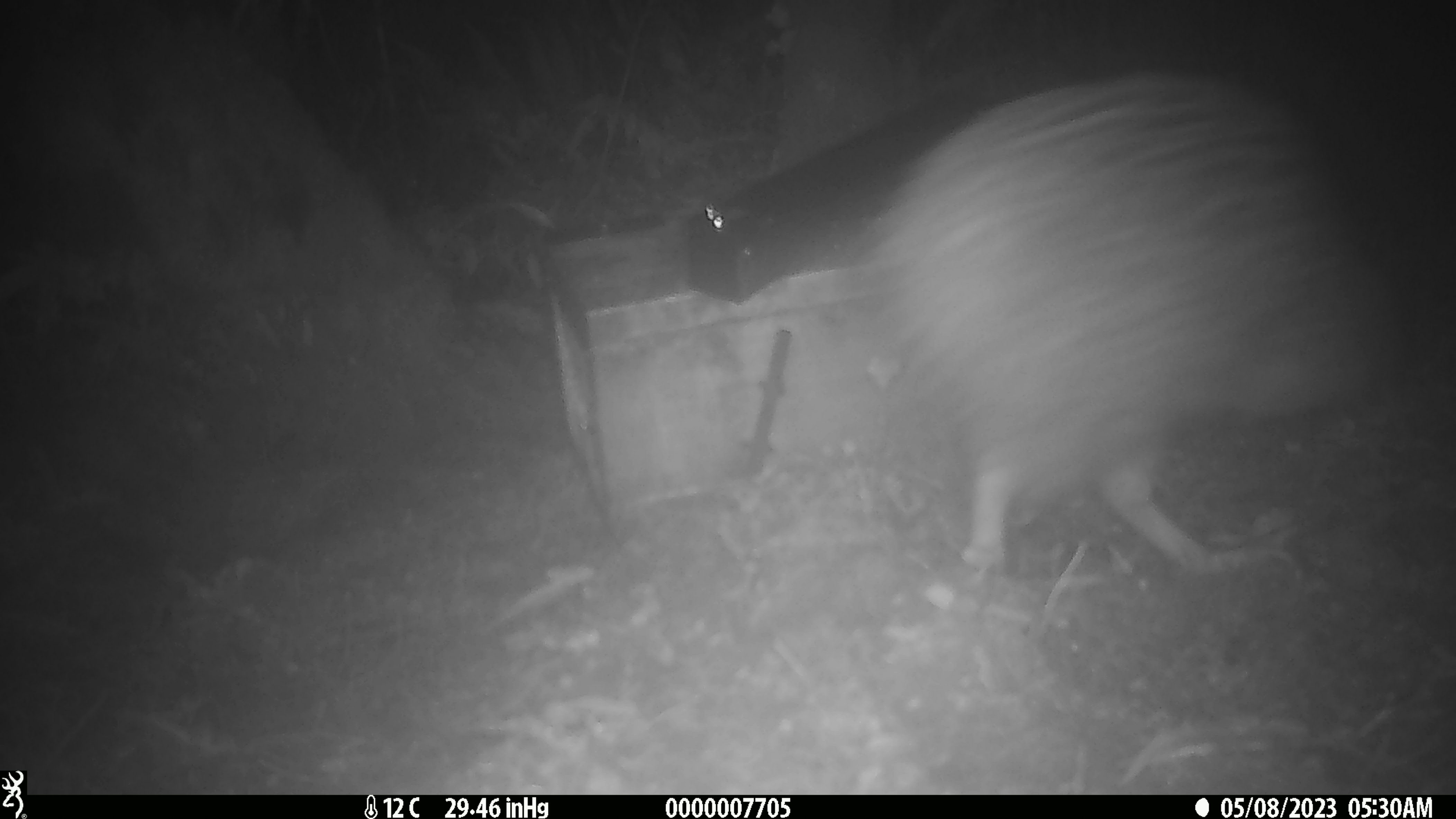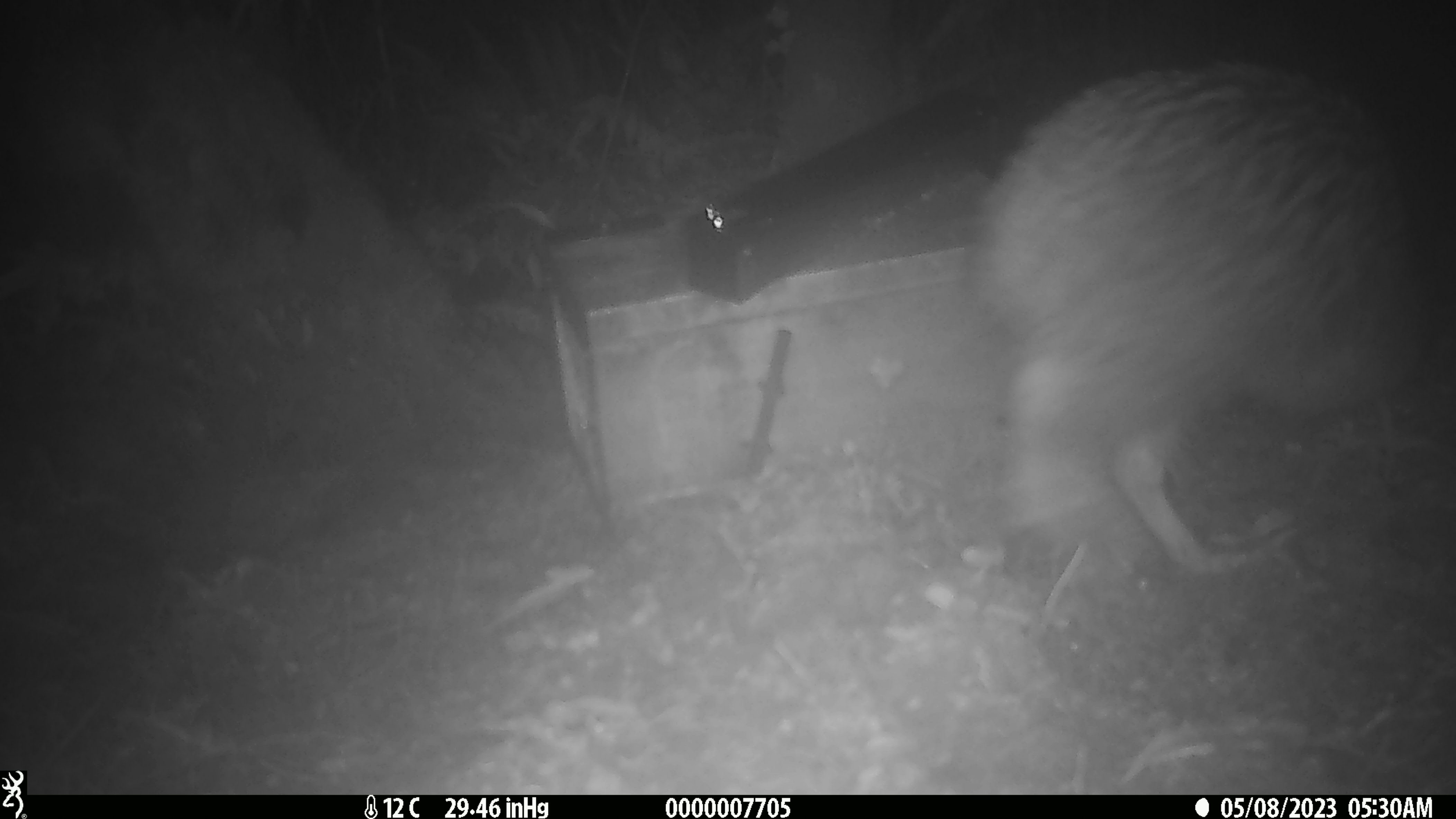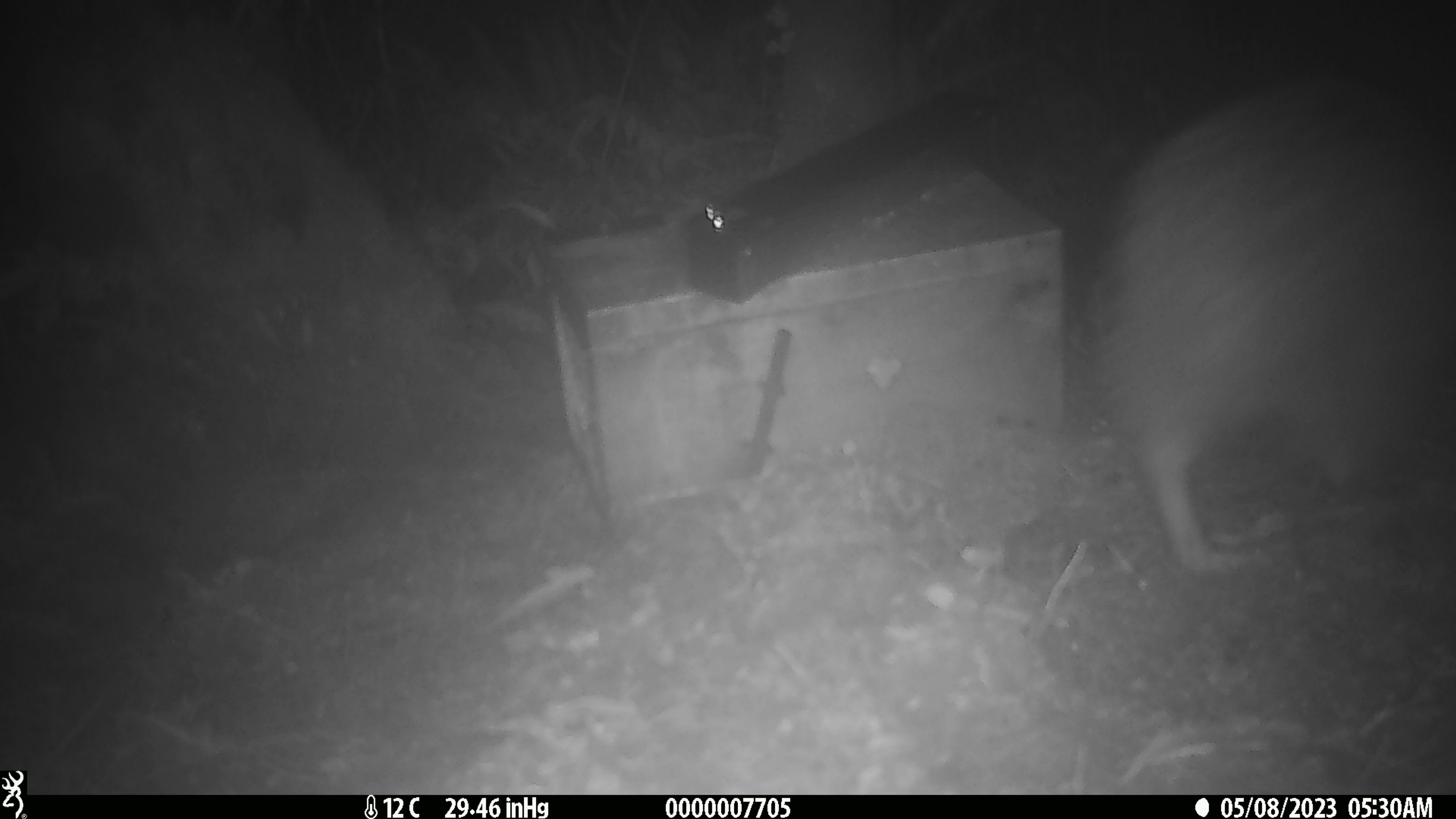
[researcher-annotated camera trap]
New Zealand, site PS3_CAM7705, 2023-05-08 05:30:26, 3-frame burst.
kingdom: Animalia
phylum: Chordata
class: Aves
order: Apterygiformes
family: Apterygidae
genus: Apteryx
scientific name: Apteryx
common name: kiwi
Kiwi (Apteryx).